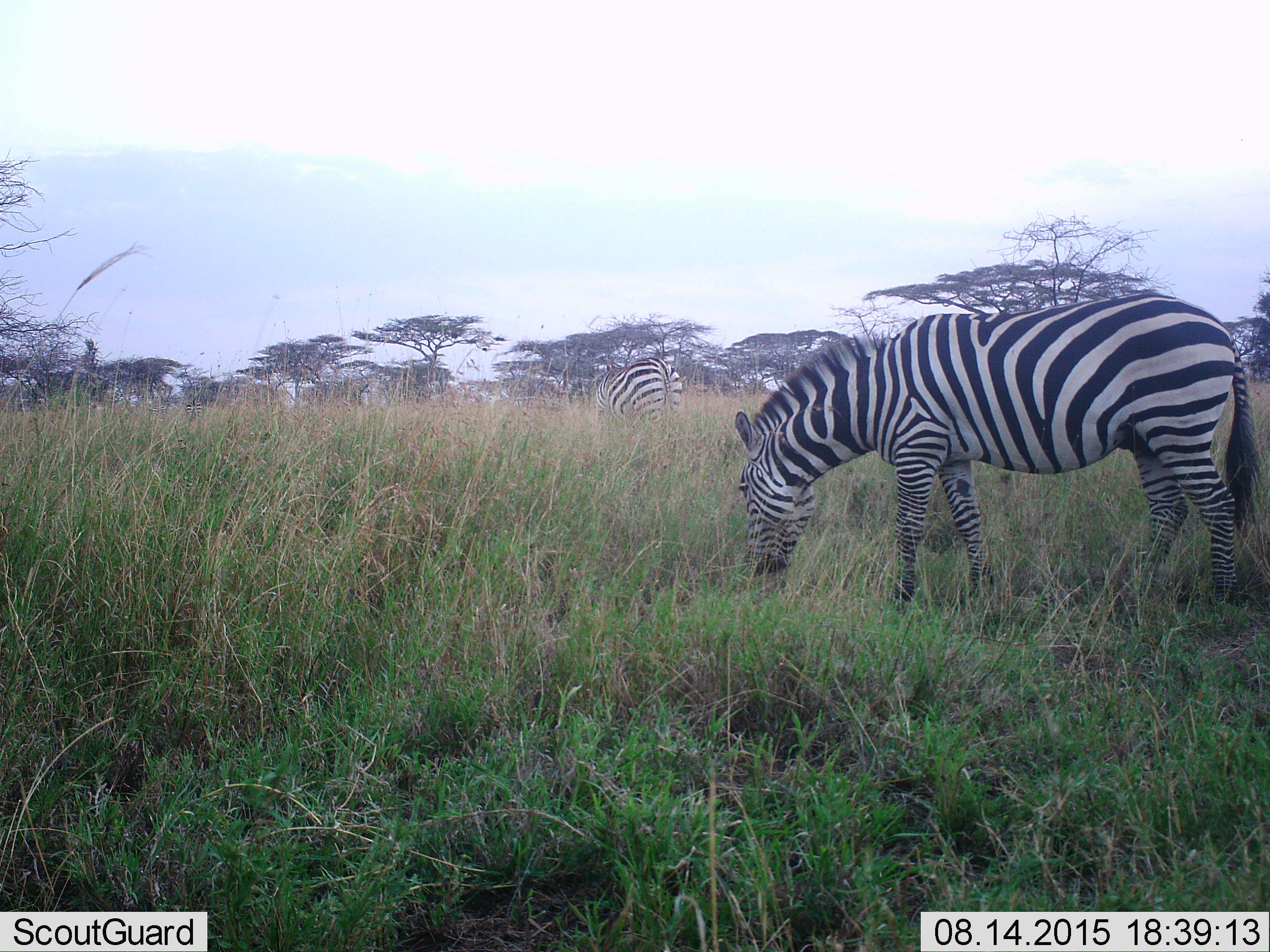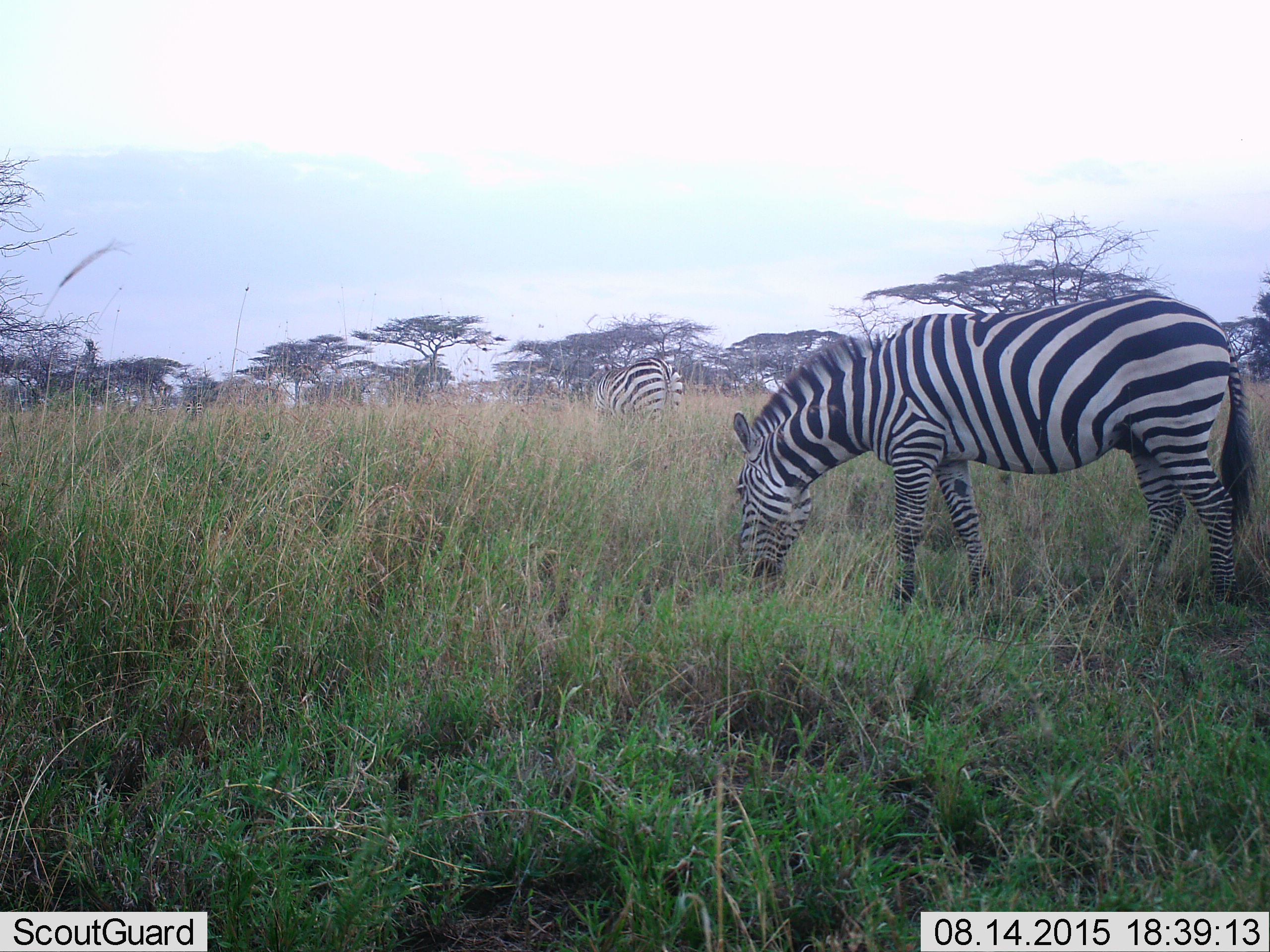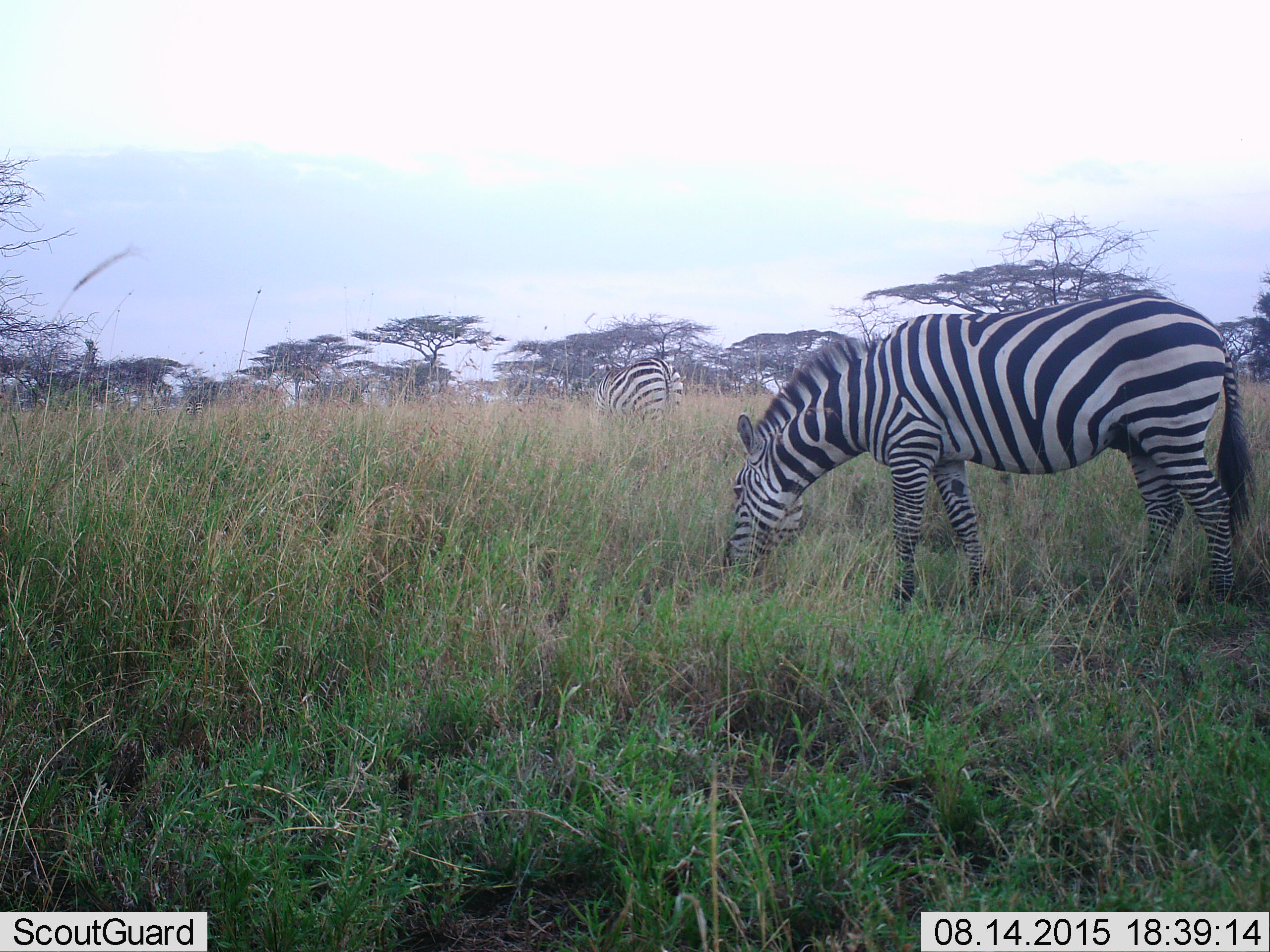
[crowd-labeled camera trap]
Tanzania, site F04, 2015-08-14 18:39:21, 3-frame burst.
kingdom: Animalia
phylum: Chordata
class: Mammalia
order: Perissodactyla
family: Equidae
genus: Equus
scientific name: Equus quagga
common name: plains zebra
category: zebra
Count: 2.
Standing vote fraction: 17%.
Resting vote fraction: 0%.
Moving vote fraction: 17%.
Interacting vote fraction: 0%.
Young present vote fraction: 0%.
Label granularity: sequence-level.